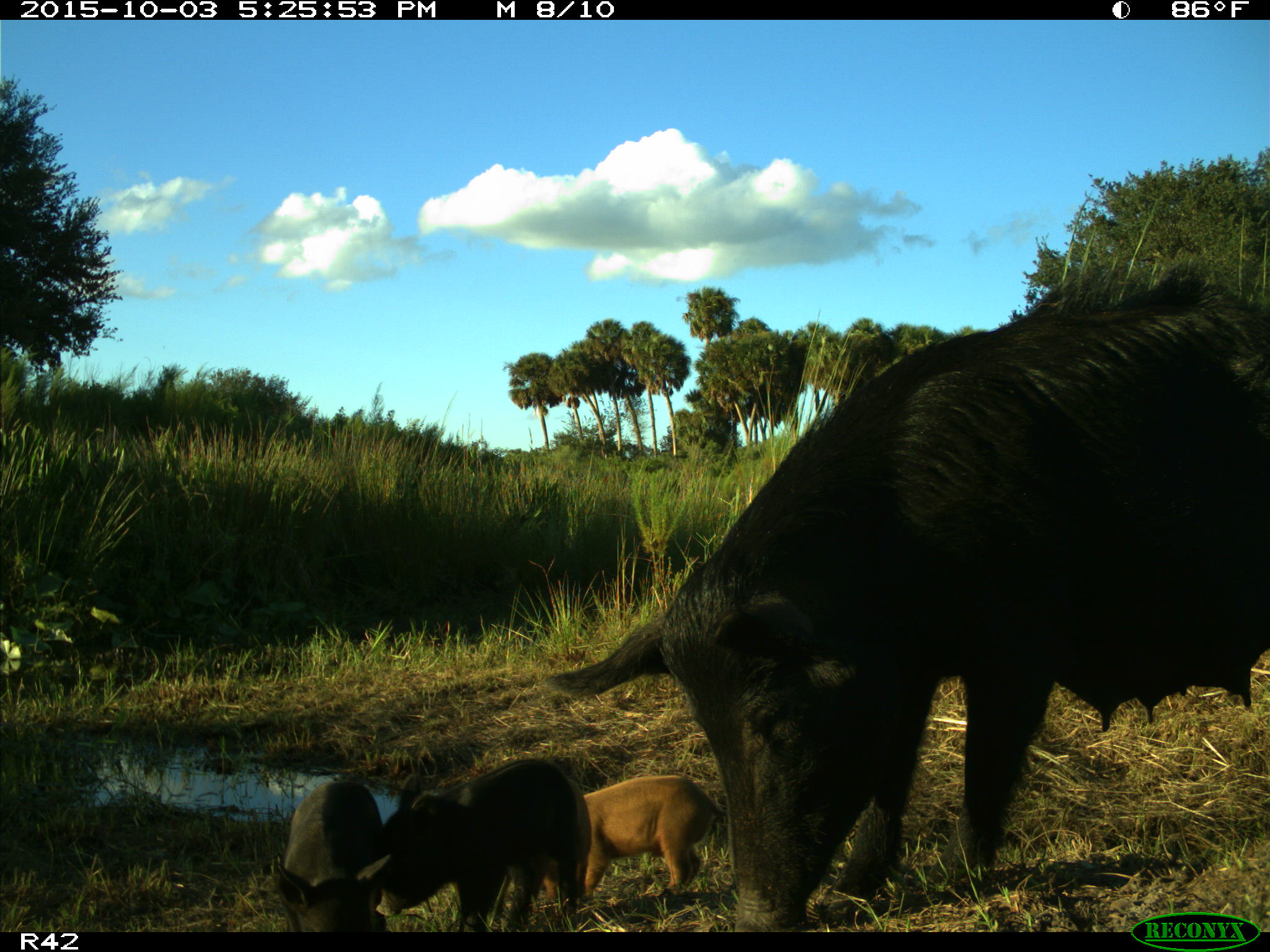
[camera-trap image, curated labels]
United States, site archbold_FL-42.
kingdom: Animalia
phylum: Chordata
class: Mammalia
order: Artiodactyla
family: Suidae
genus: Sus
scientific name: Sus scrofa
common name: wild boar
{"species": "Sus scrofa (wild boar)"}